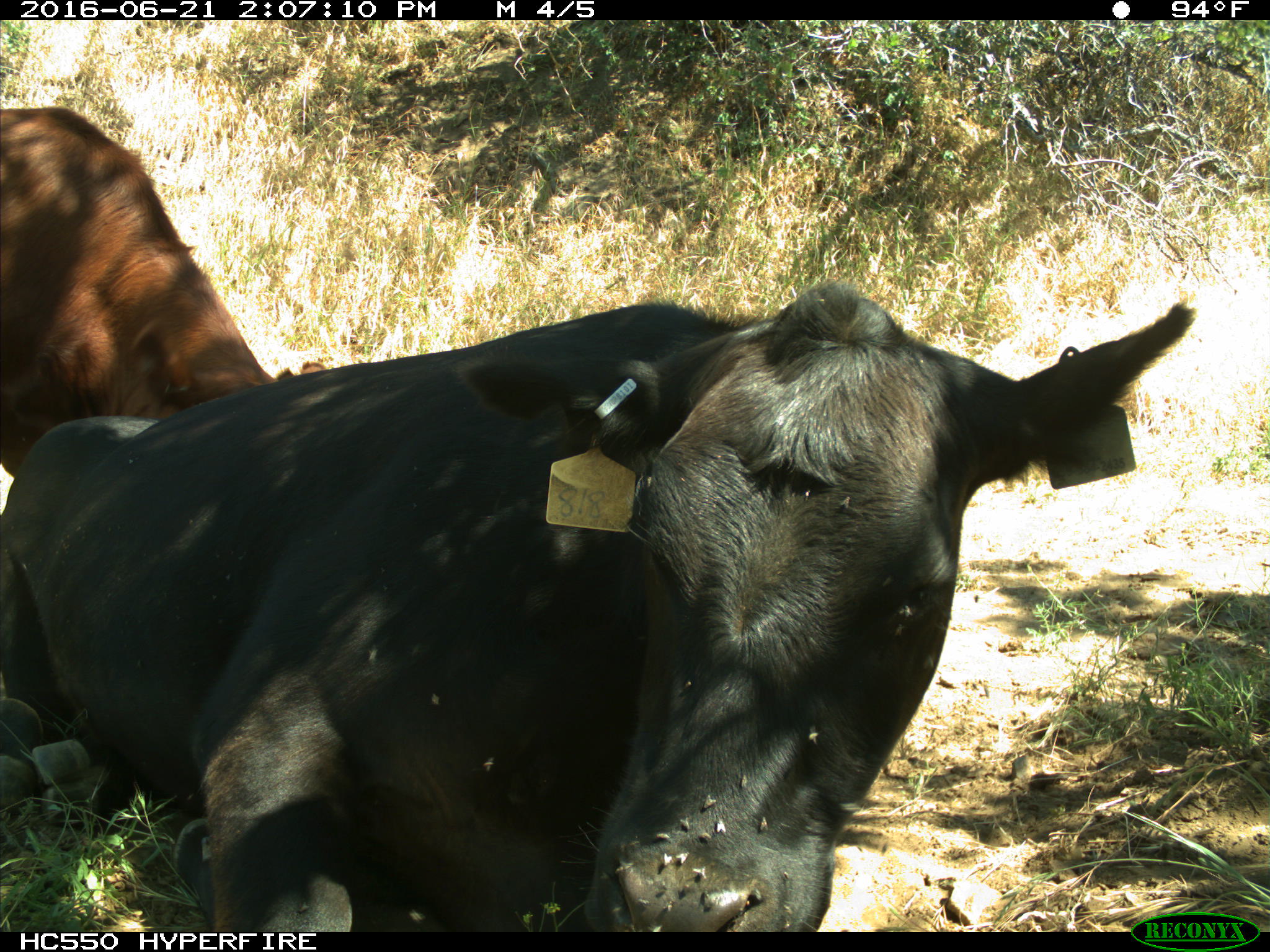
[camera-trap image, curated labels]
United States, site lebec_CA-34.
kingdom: Animalia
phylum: Chordata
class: Mammalia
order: Artiodactyla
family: Bovidae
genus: Bos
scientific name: Bos taurus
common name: domestic cow